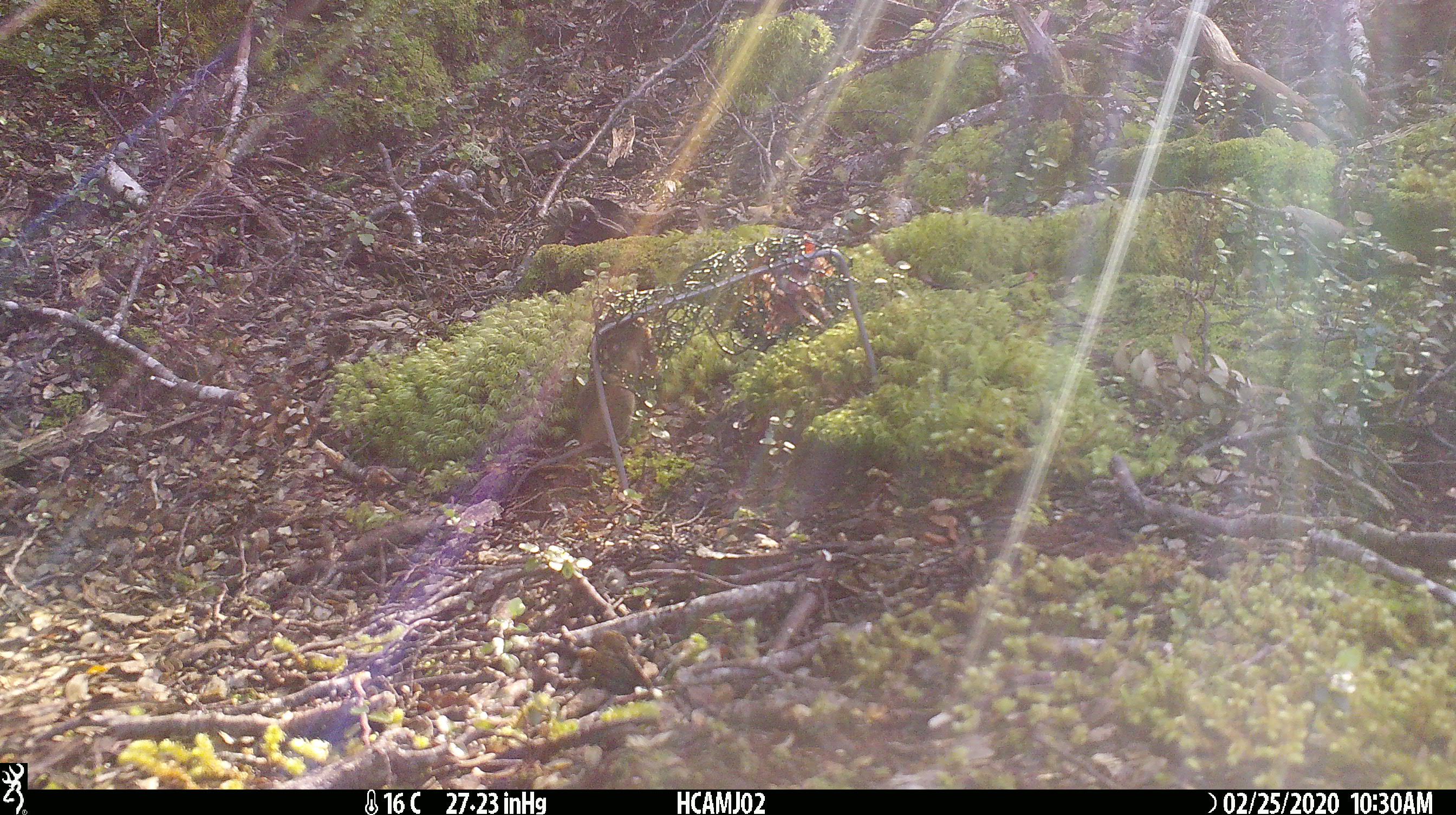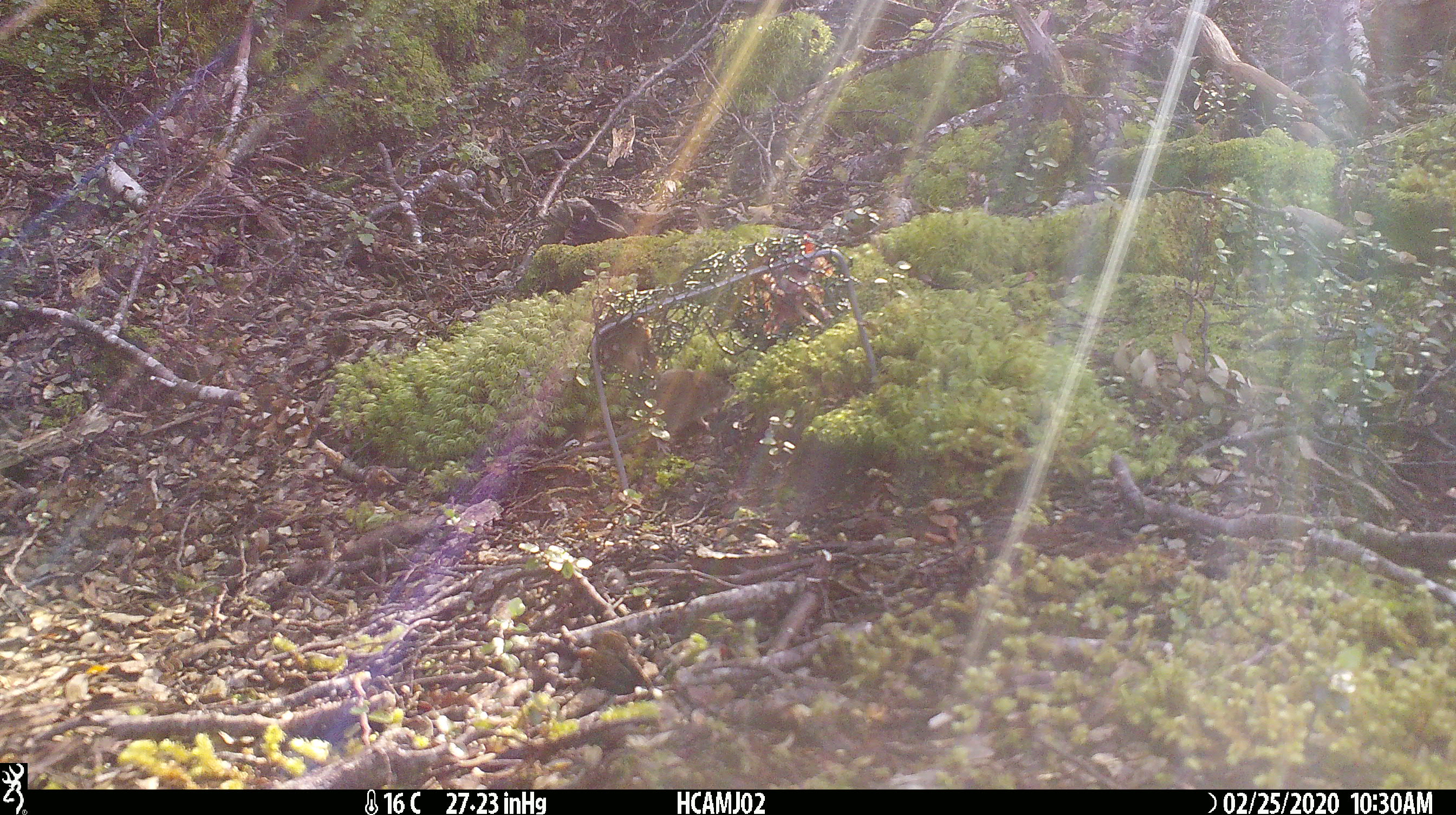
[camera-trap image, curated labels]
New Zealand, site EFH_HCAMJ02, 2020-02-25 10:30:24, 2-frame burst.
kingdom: Animalia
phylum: Chordata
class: Mammalia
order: Rodentia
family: Muridae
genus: Mus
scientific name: Mus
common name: mouse